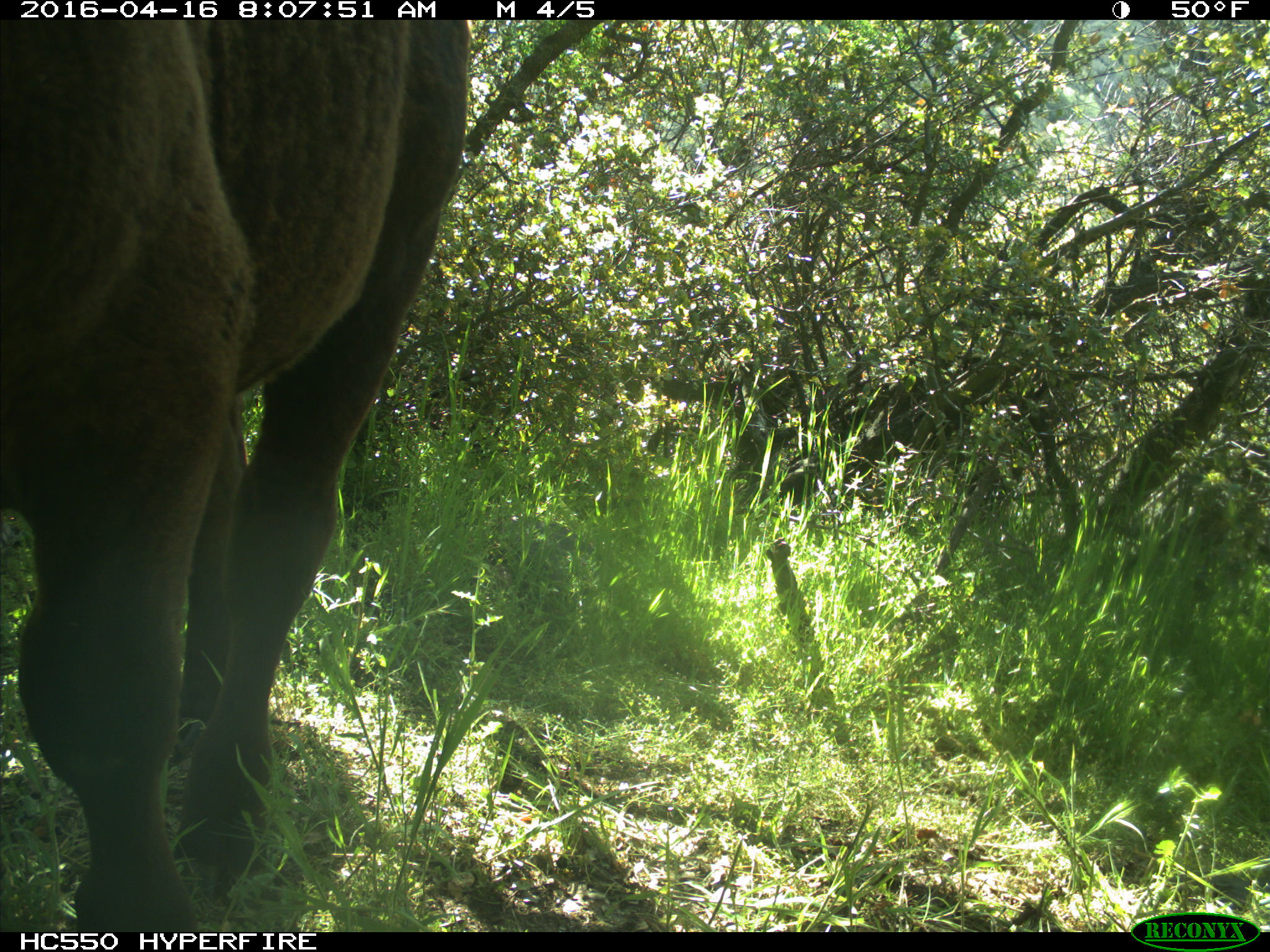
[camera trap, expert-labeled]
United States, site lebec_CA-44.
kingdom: Animalia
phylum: Chordata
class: Mammalia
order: Artiodactyla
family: Bovidae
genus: Bos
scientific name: Bos taurus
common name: domestic cow